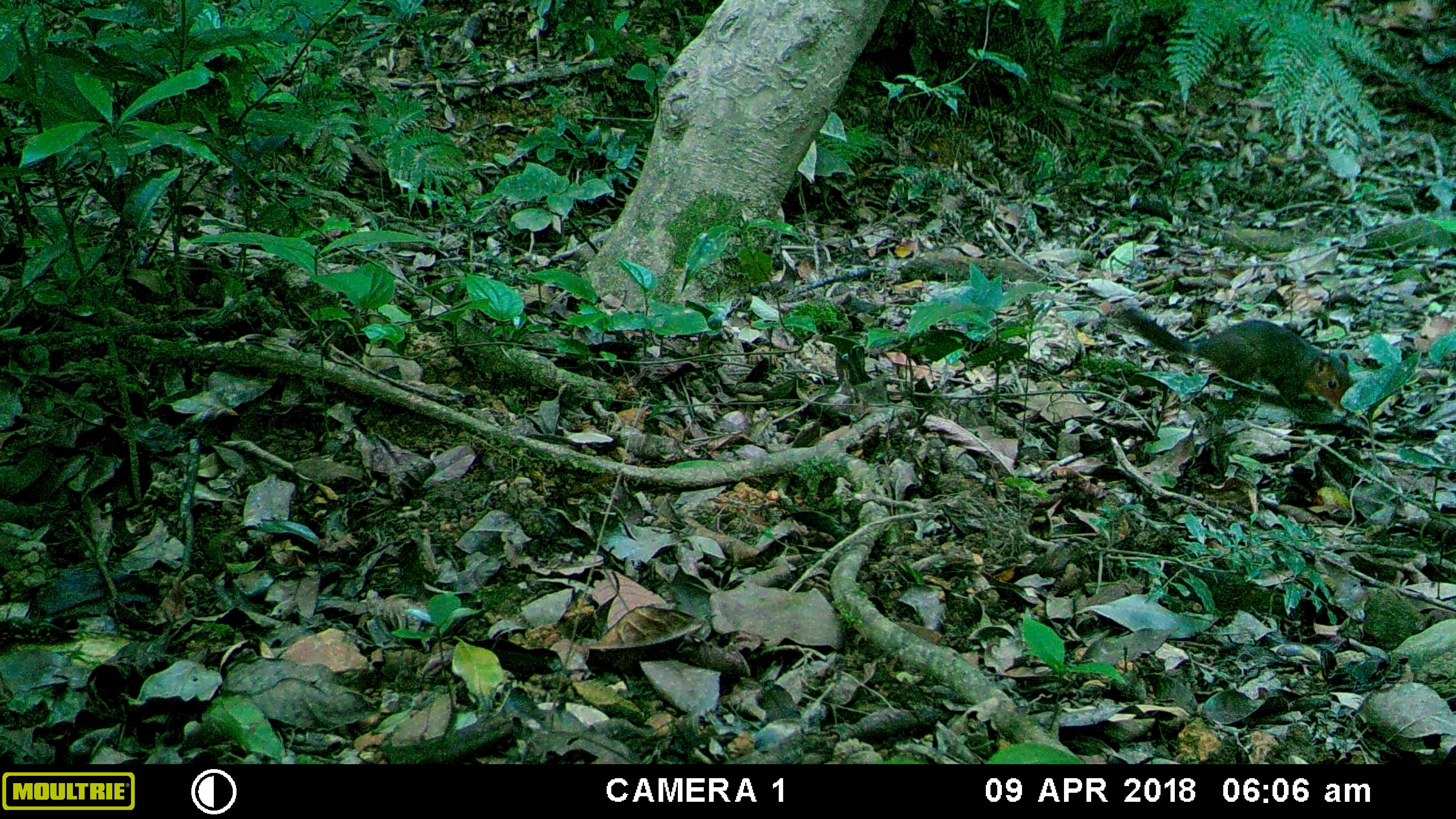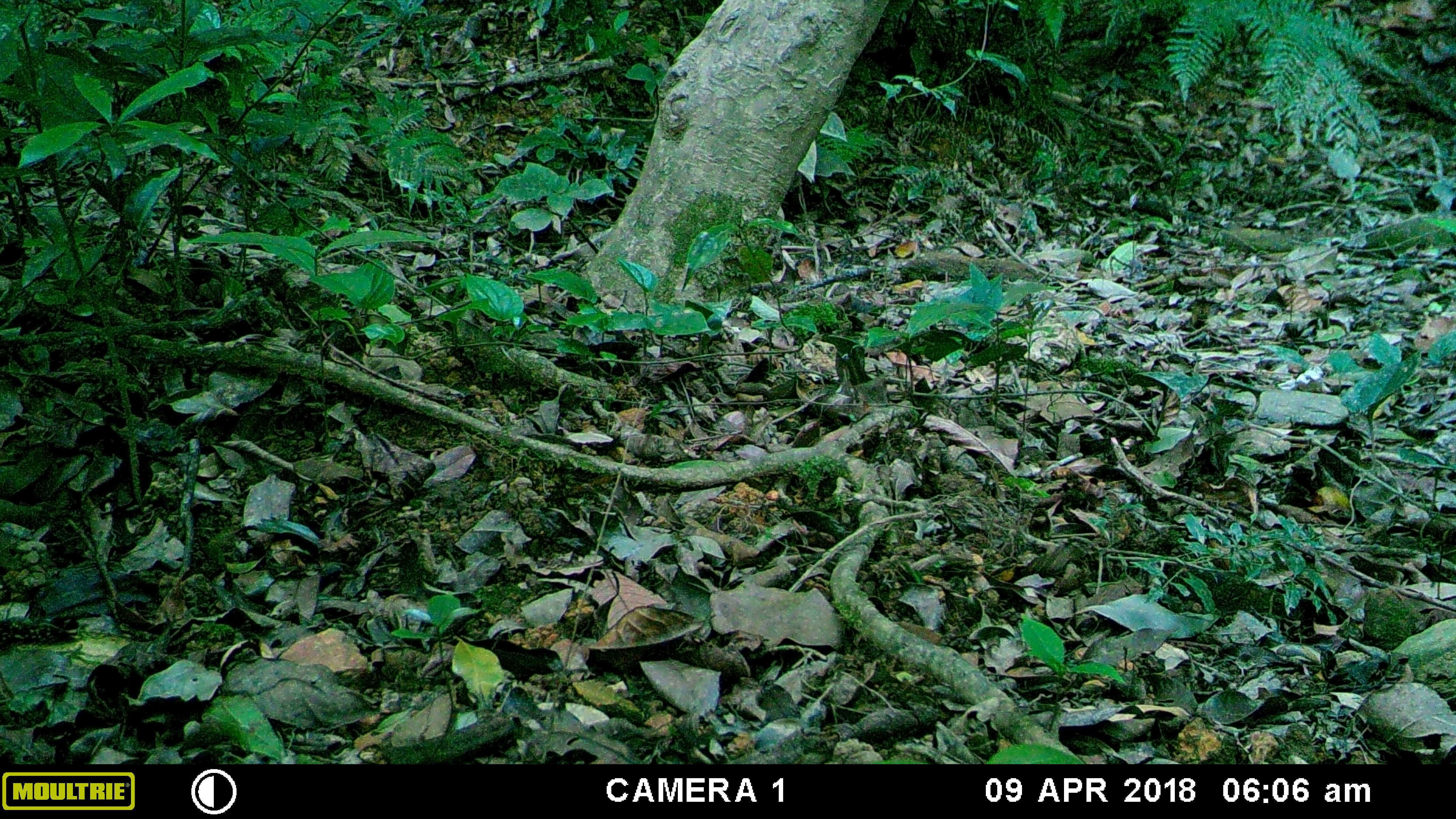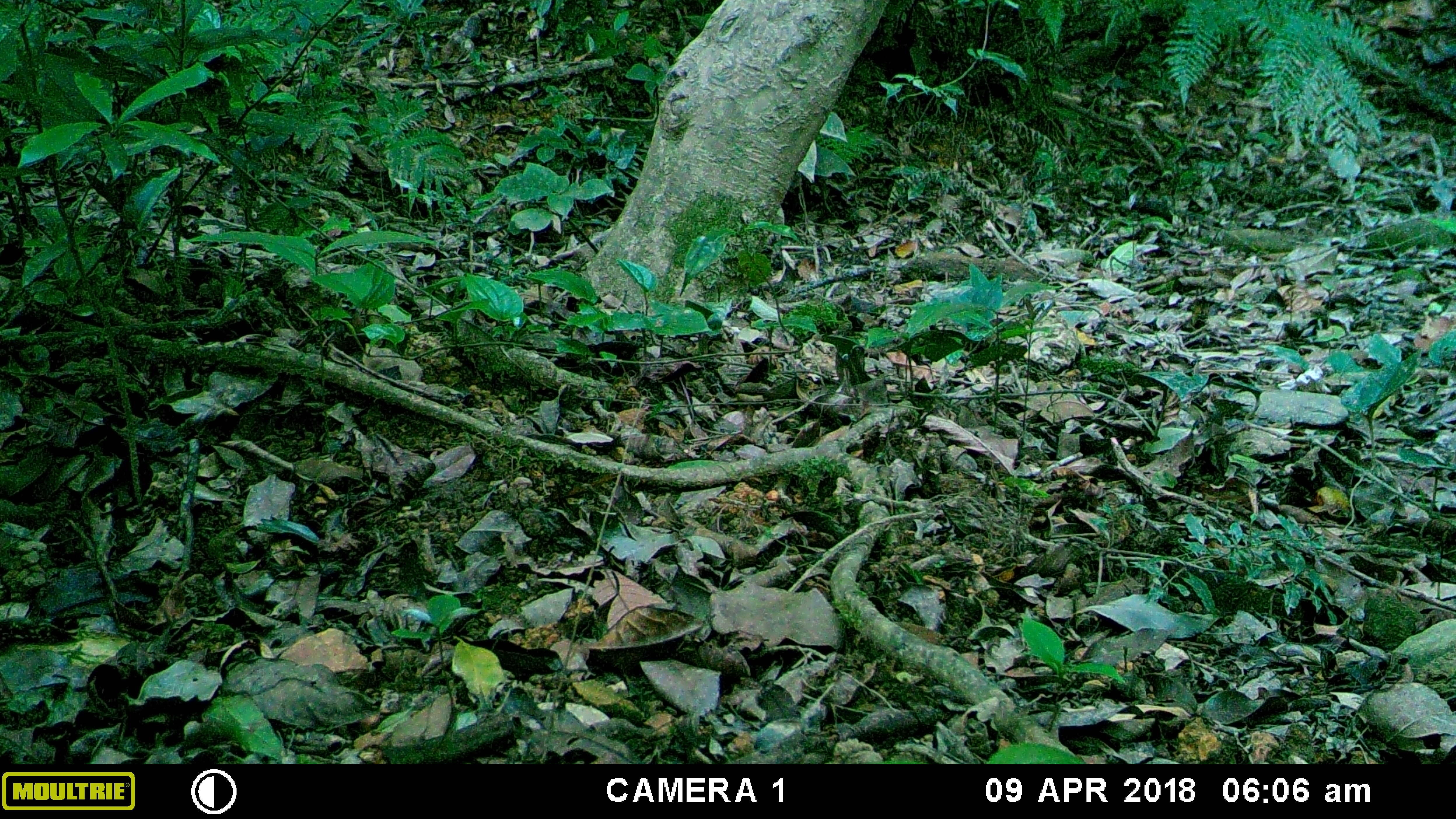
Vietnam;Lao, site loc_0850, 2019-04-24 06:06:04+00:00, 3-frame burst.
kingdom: Animalia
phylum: Chordata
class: Mammalia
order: Rodentia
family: Sciuridae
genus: Dremomys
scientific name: Dremomys rufigenis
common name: red-cheeked squirrel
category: red cheeked squirrel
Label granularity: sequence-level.